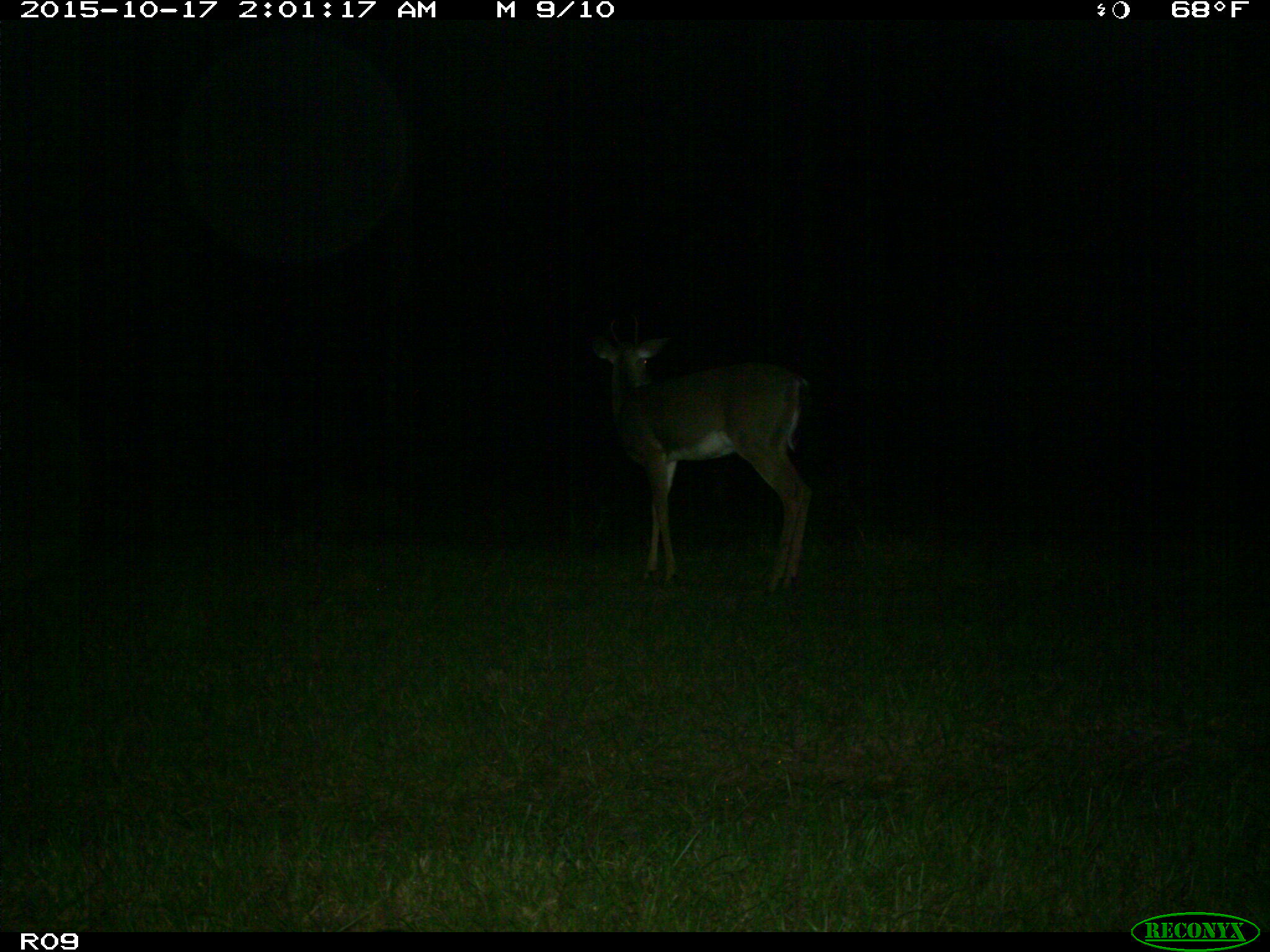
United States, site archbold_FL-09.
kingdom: Animalia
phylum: Chordata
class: Mammalia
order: Artiodactyla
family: Cervidae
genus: Odocoileus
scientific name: Odocoileus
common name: deer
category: unidentified deer